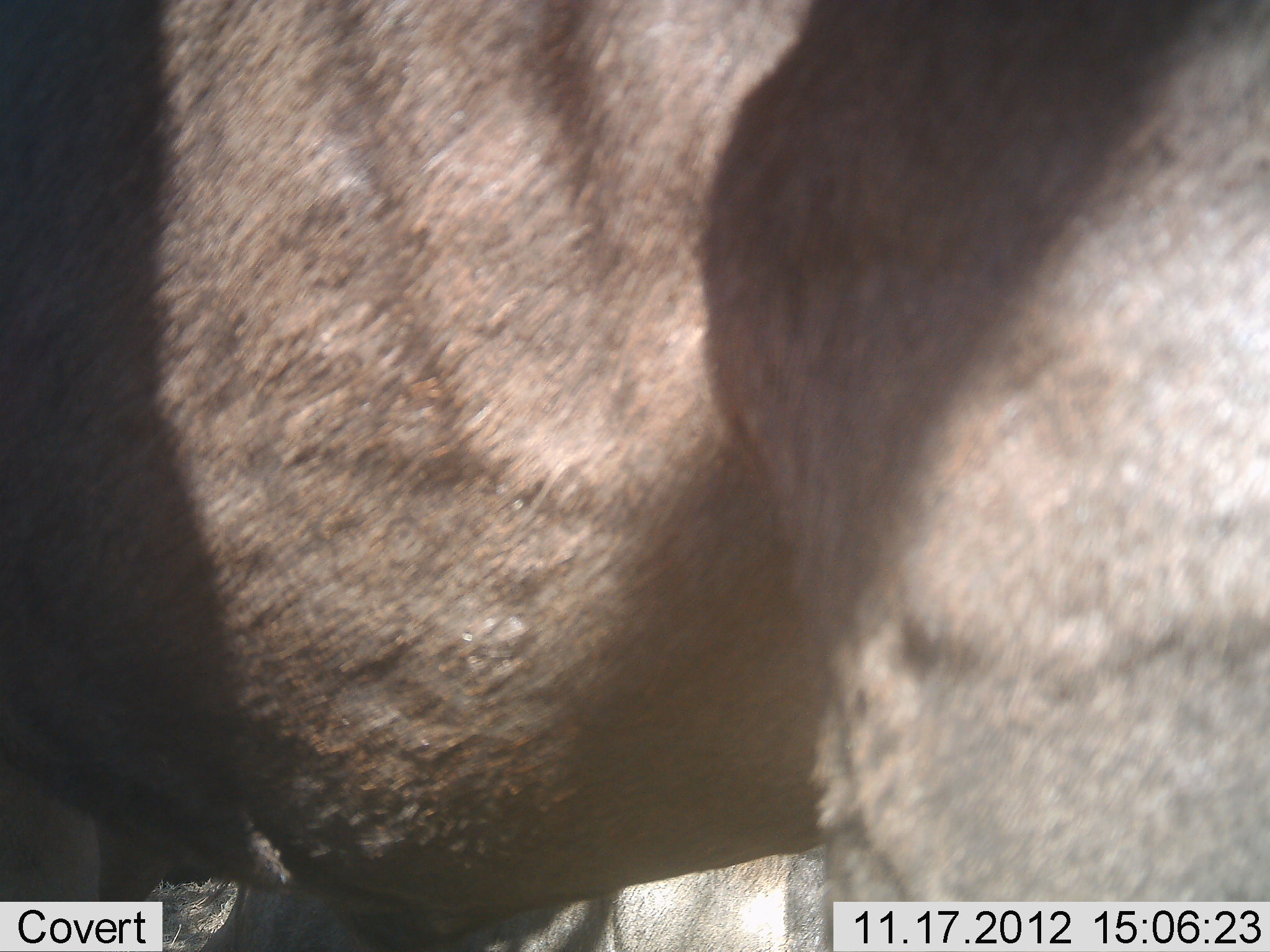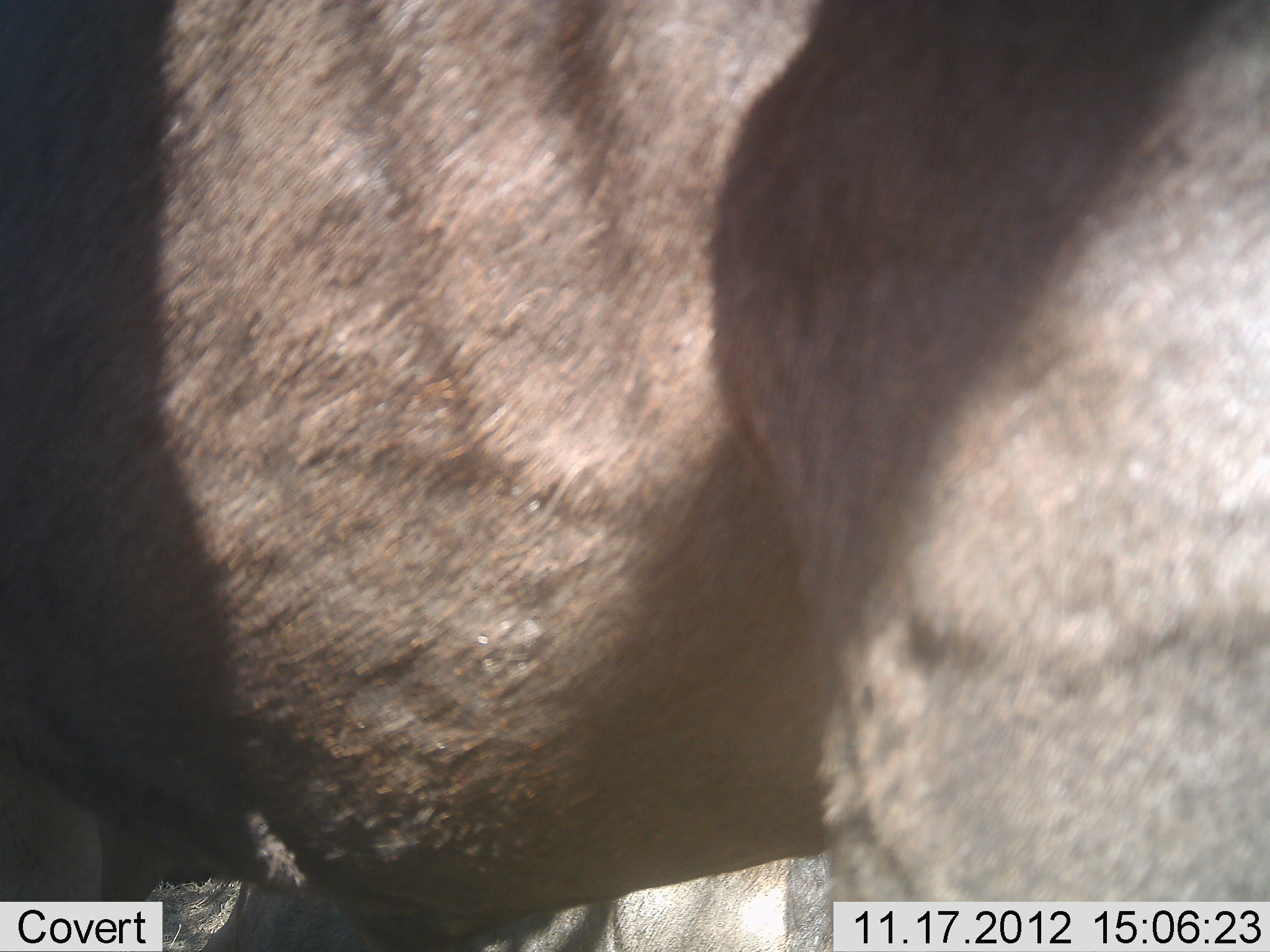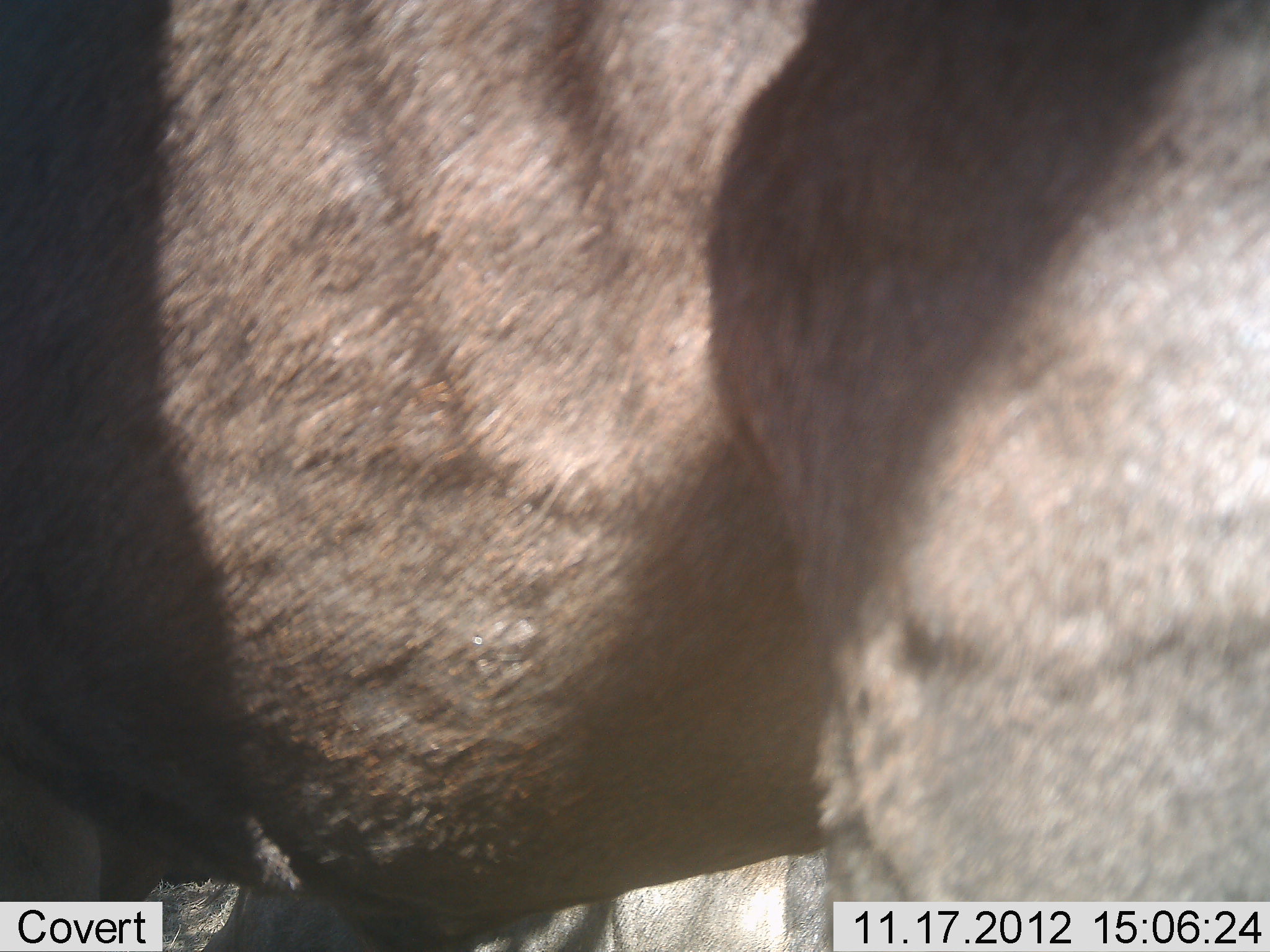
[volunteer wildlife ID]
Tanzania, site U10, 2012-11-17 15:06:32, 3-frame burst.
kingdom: Animalia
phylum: Chordata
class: Mammalia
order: Artiodactyla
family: Bovidae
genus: Connochaetes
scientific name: Connochaetes taurinus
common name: blue wildebeest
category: wildebeest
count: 1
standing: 100%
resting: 10%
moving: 0%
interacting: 0%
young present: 0%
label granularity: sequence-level